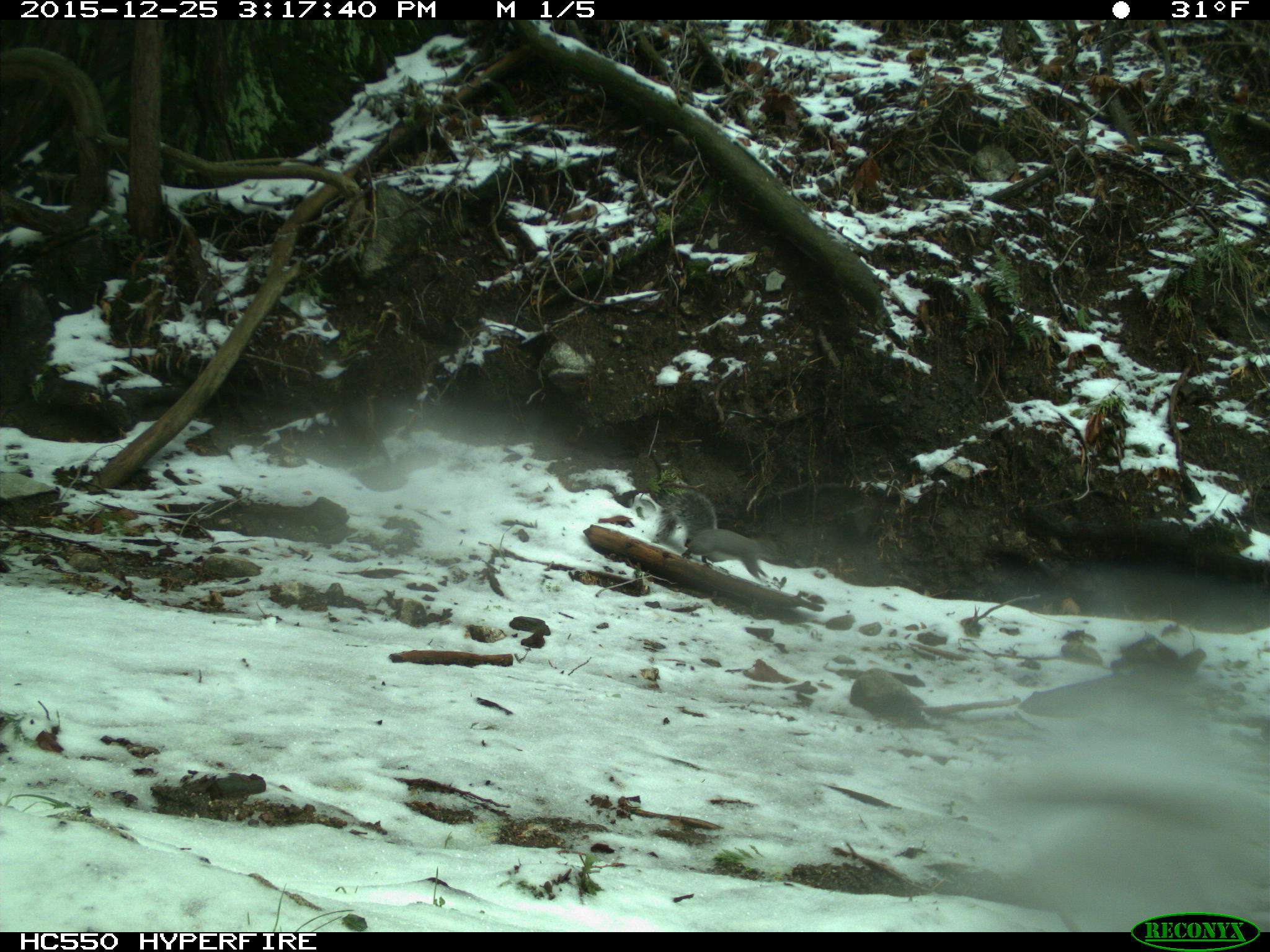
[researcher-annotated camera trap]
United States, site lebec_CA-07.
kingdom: Animalia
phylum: Chordata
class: Mammalia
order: Rodentia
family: Sciuridae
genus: Sciurus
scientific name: Sciurus carolinensis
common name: eastern gray squirrel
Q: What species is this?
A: Sciurus carolinensis (eastern gray squirrel).